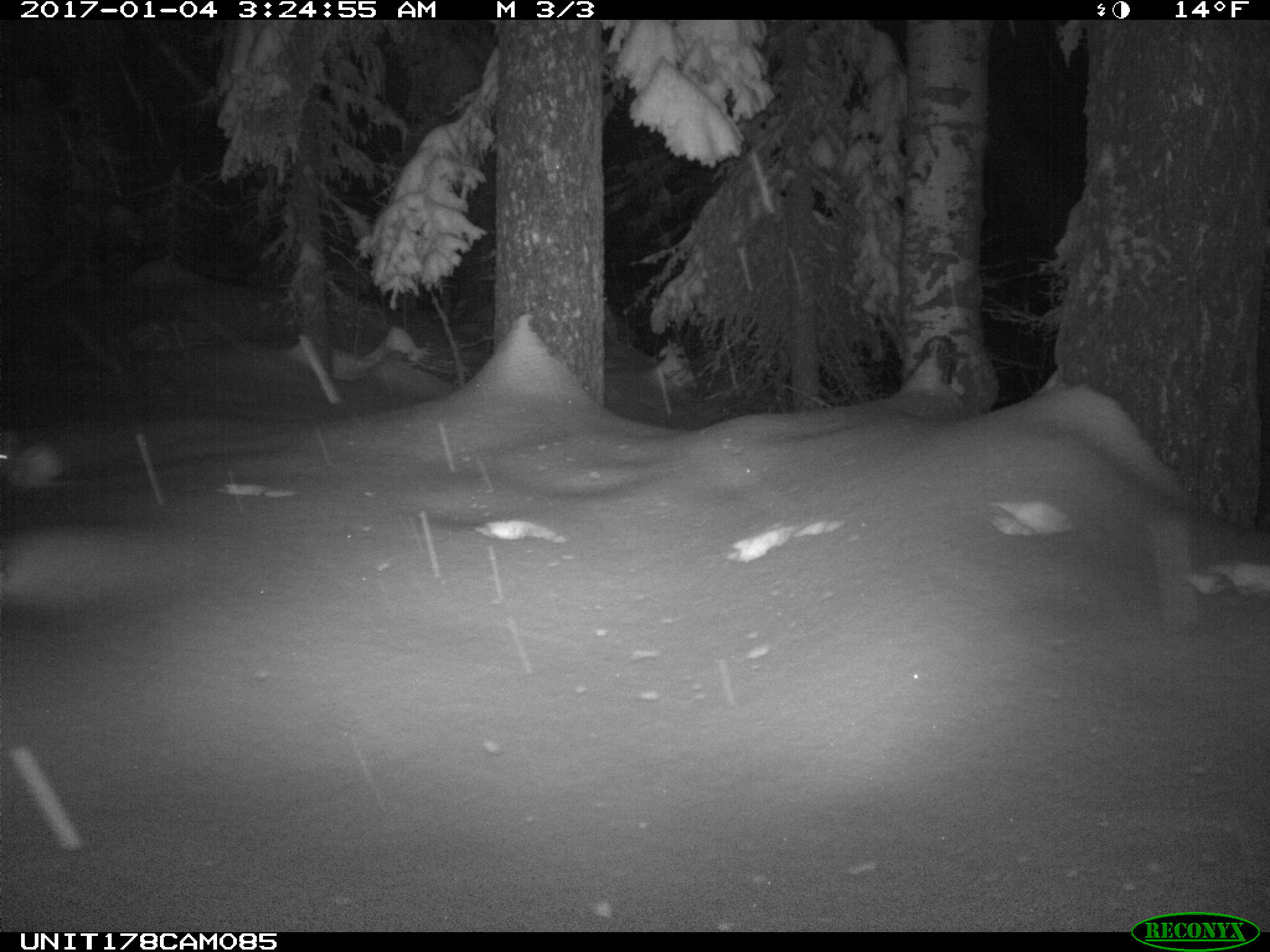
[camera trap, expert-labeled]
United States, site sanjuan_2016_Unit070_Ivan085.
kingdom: Animalia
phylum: Chordata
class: Mammalia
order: Lagomorpha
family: Leporidae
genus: Lepus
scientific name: Lepus americanus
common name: snowshoe hare